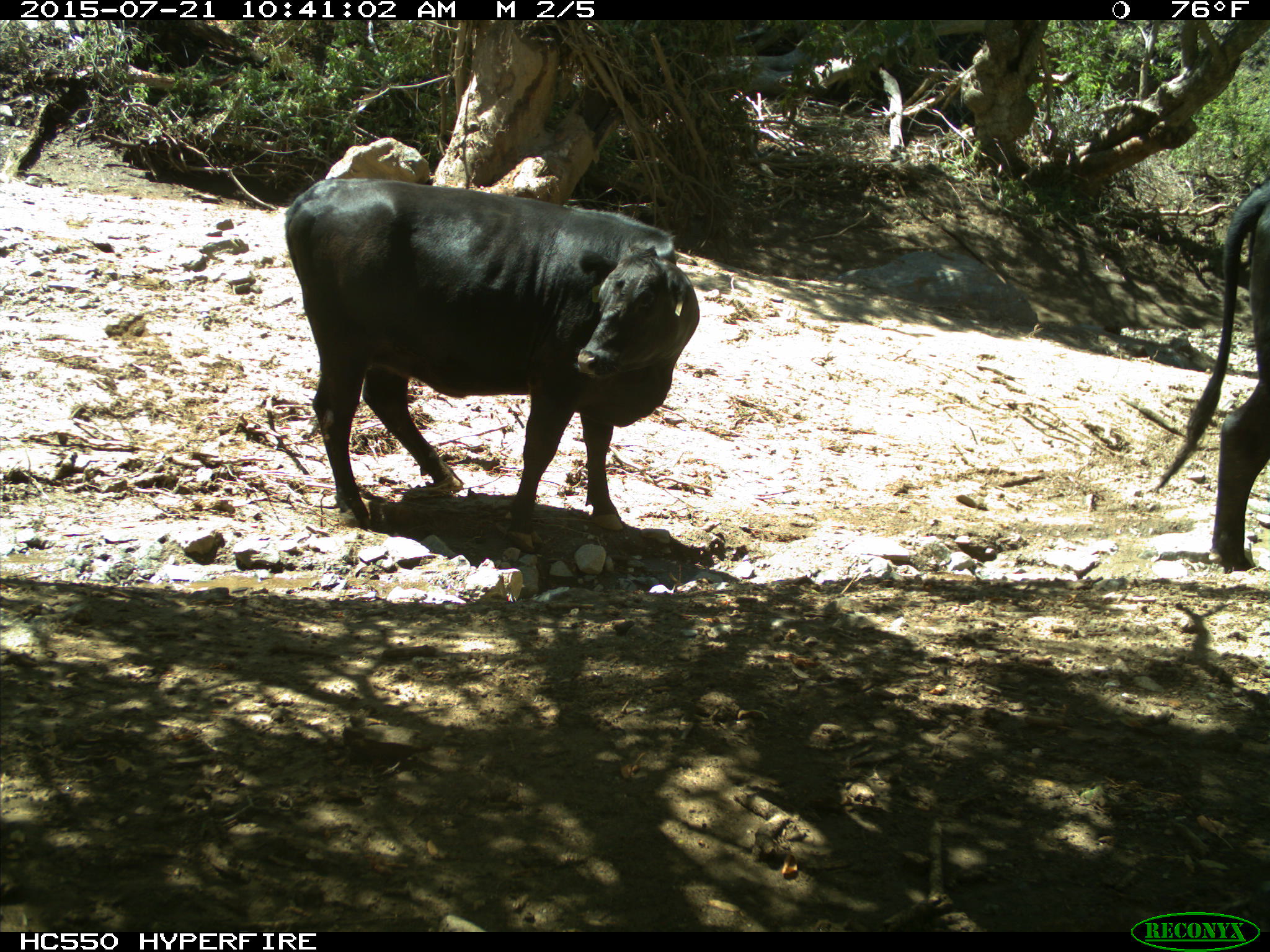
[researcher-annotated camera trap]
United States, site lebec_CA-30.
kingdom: Animalia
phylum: Chordata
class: Mammalia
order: Artiodactyla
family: Bovidae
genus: Bos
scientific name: Bos taurus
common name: domestic cow